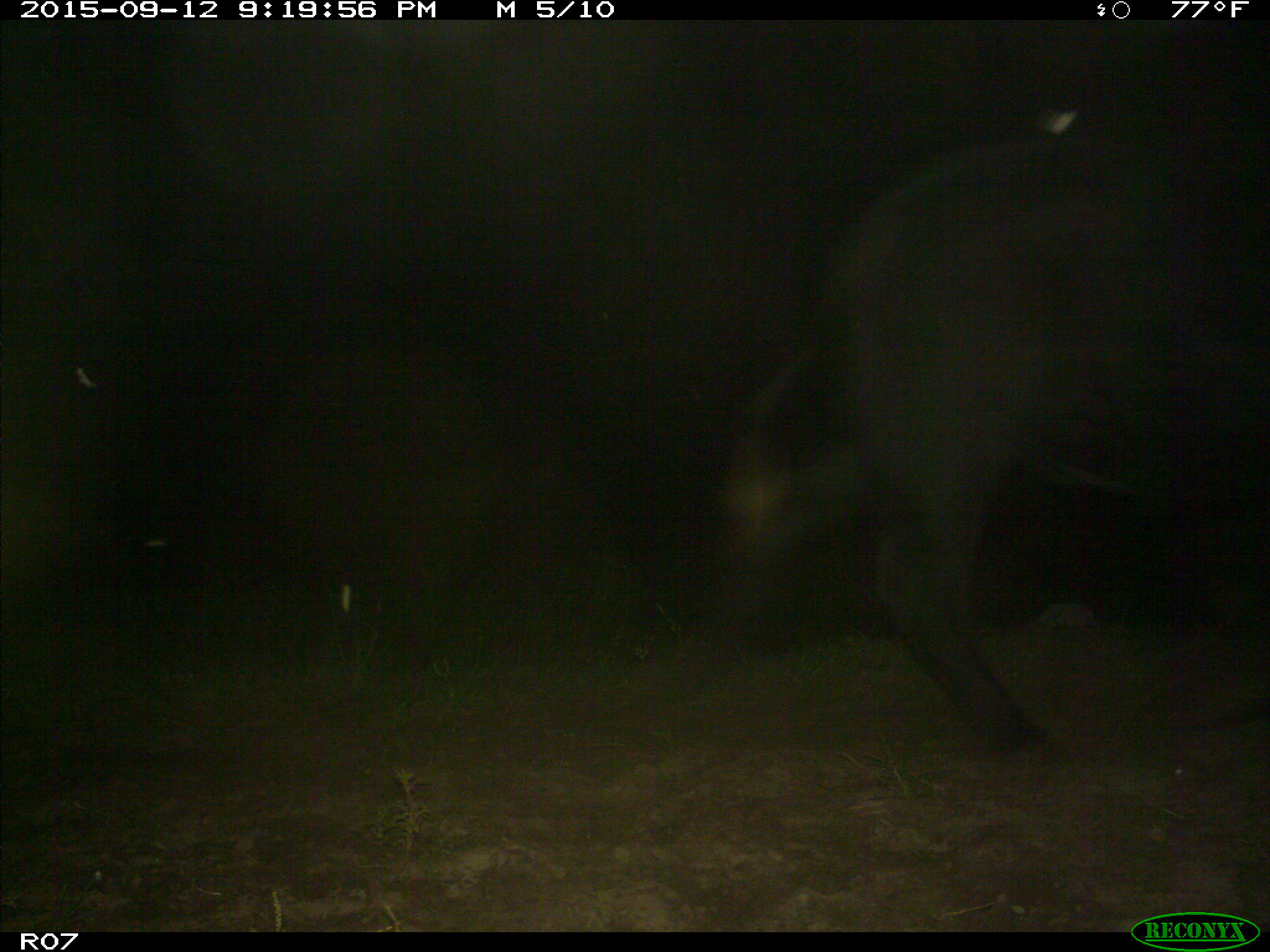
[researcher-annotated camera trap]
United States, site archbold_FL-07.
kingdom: Animalia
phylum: Chordata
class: Mammalia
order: Artiodactyla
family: Bovidae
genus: Bos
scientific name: Bos taurus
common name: domestic cow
Bos taurus (domestic cow).